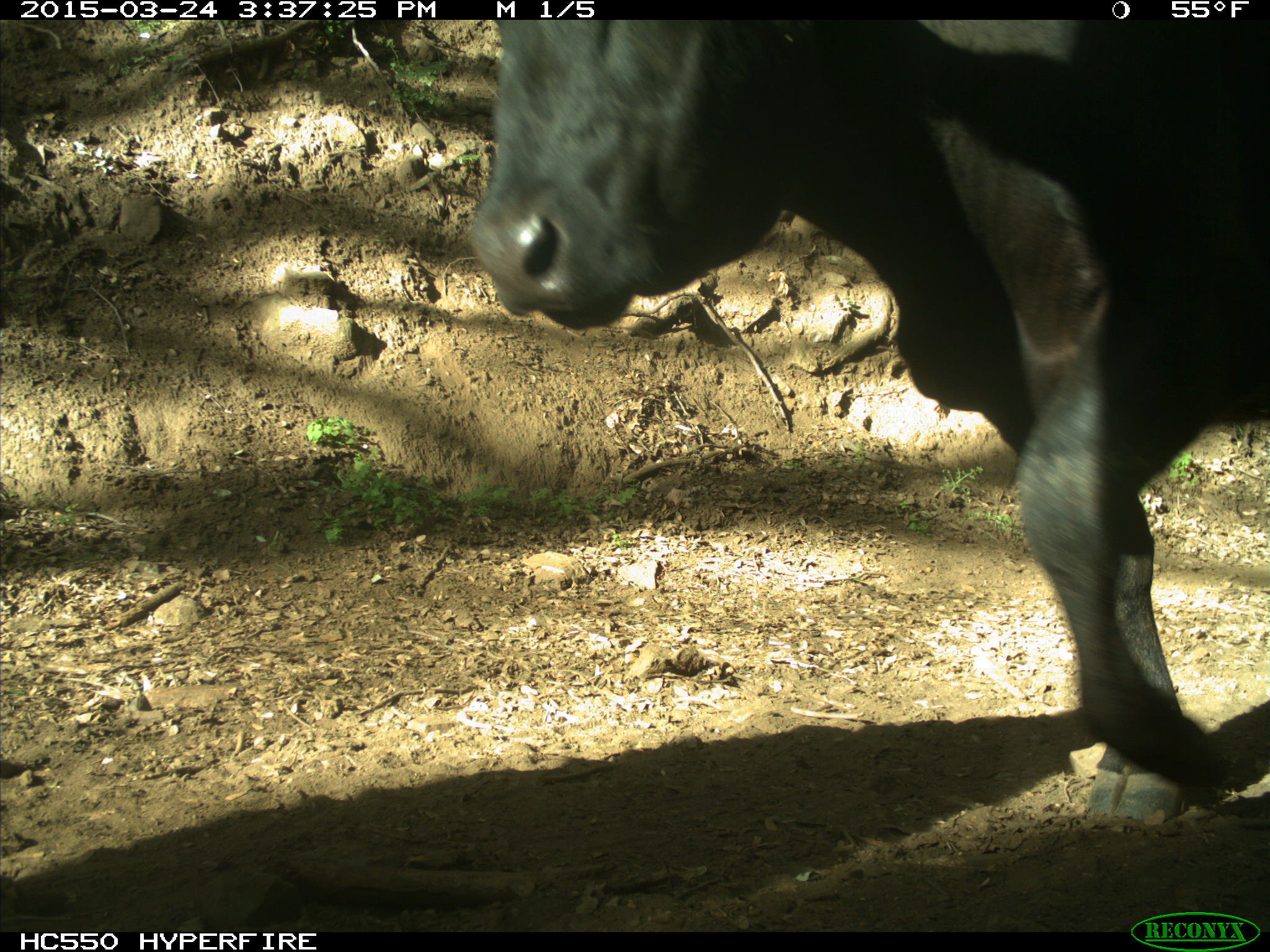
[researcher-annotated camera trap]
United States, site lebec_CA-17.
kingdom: Animalia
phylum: Chordata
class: Mammalia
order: Artiodactyla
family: Bovidae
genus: Bos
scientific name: Bos taurus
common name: domestic cow